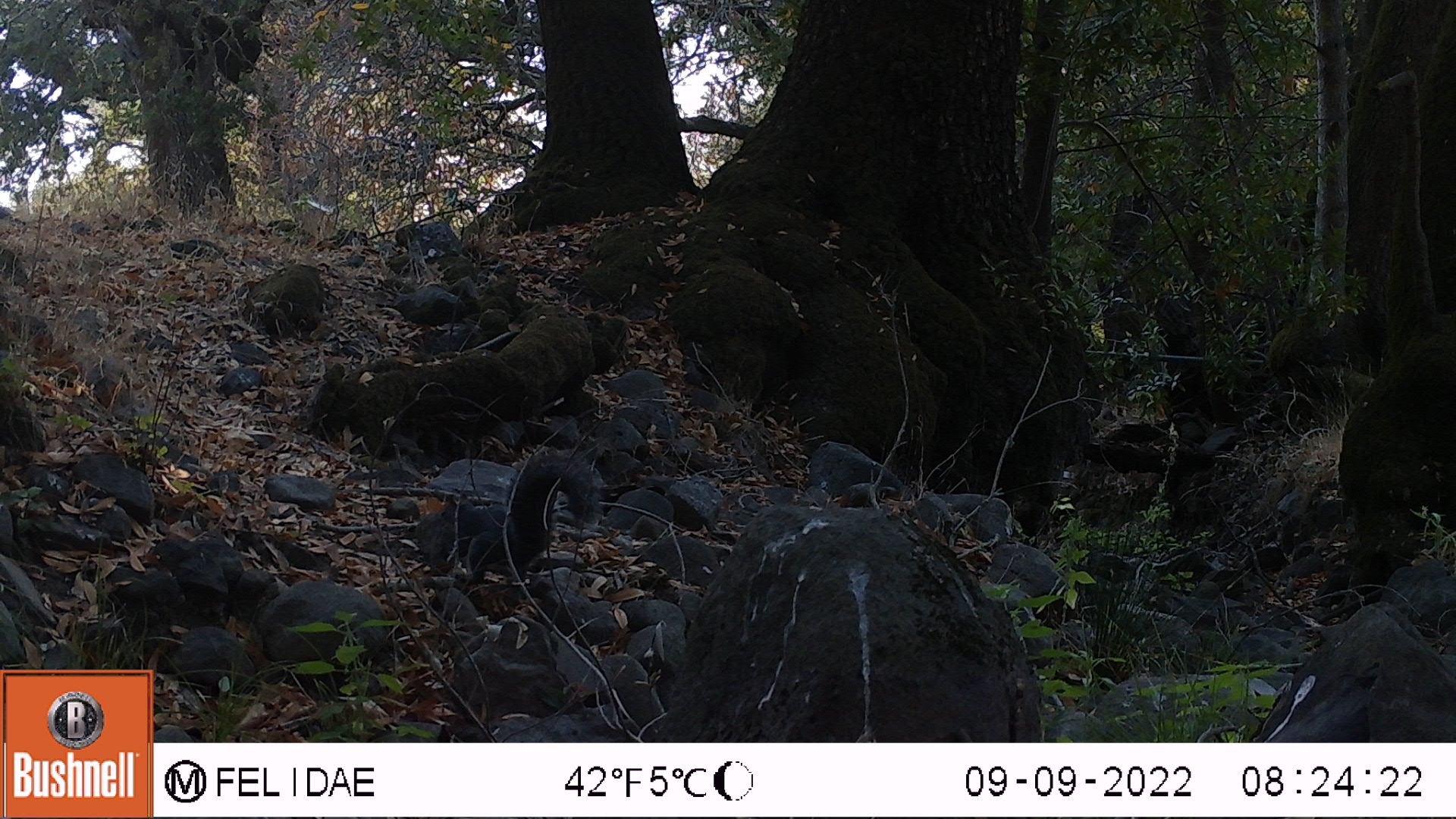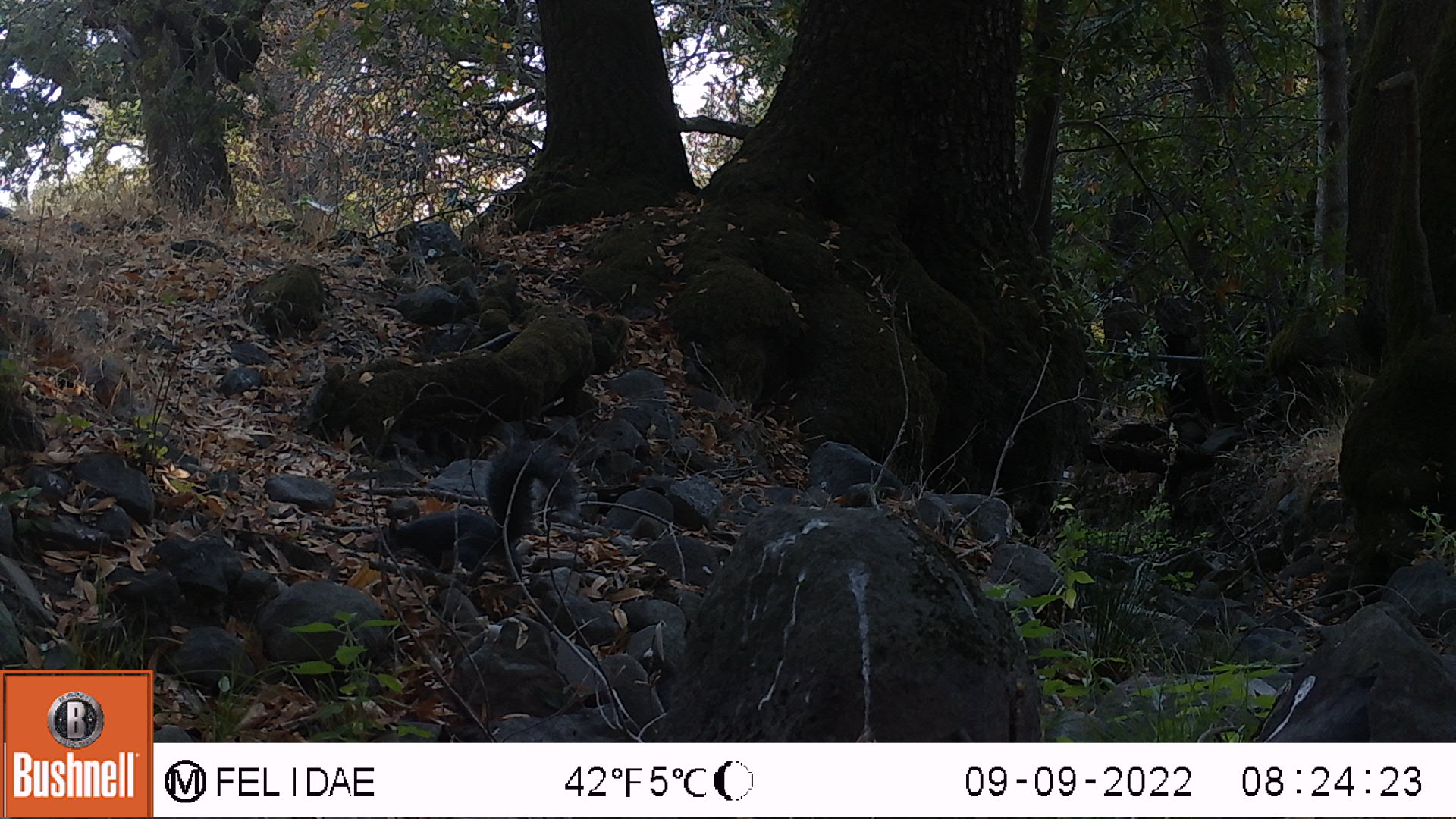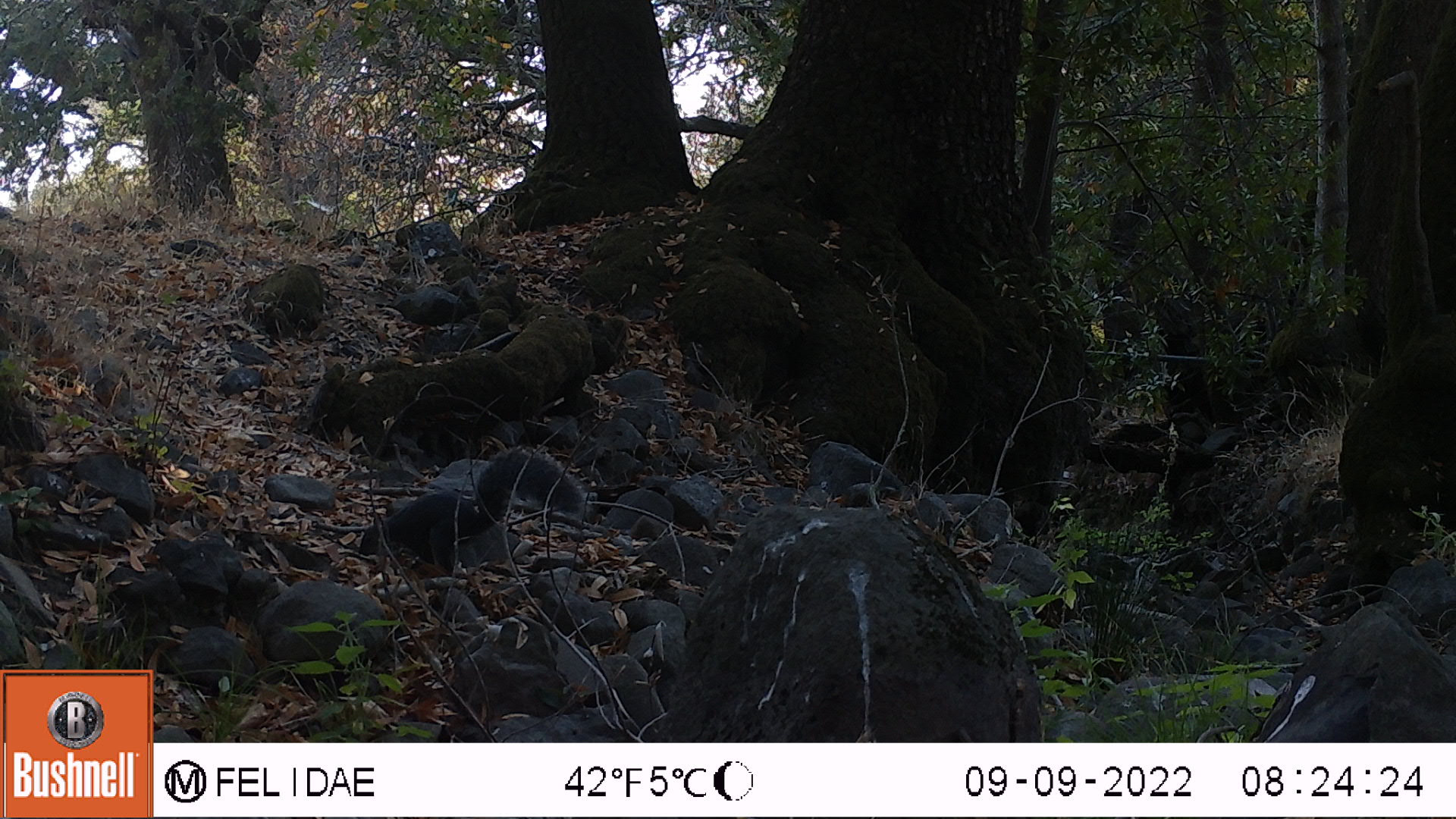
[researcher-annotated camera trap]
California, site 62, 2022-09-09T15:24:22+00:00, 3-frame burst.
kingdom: Animalia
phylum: Chordata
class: Mammalia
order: Rodentia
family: Sciuridae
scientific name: Sciuridae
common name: squirrel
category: unknown squirrel